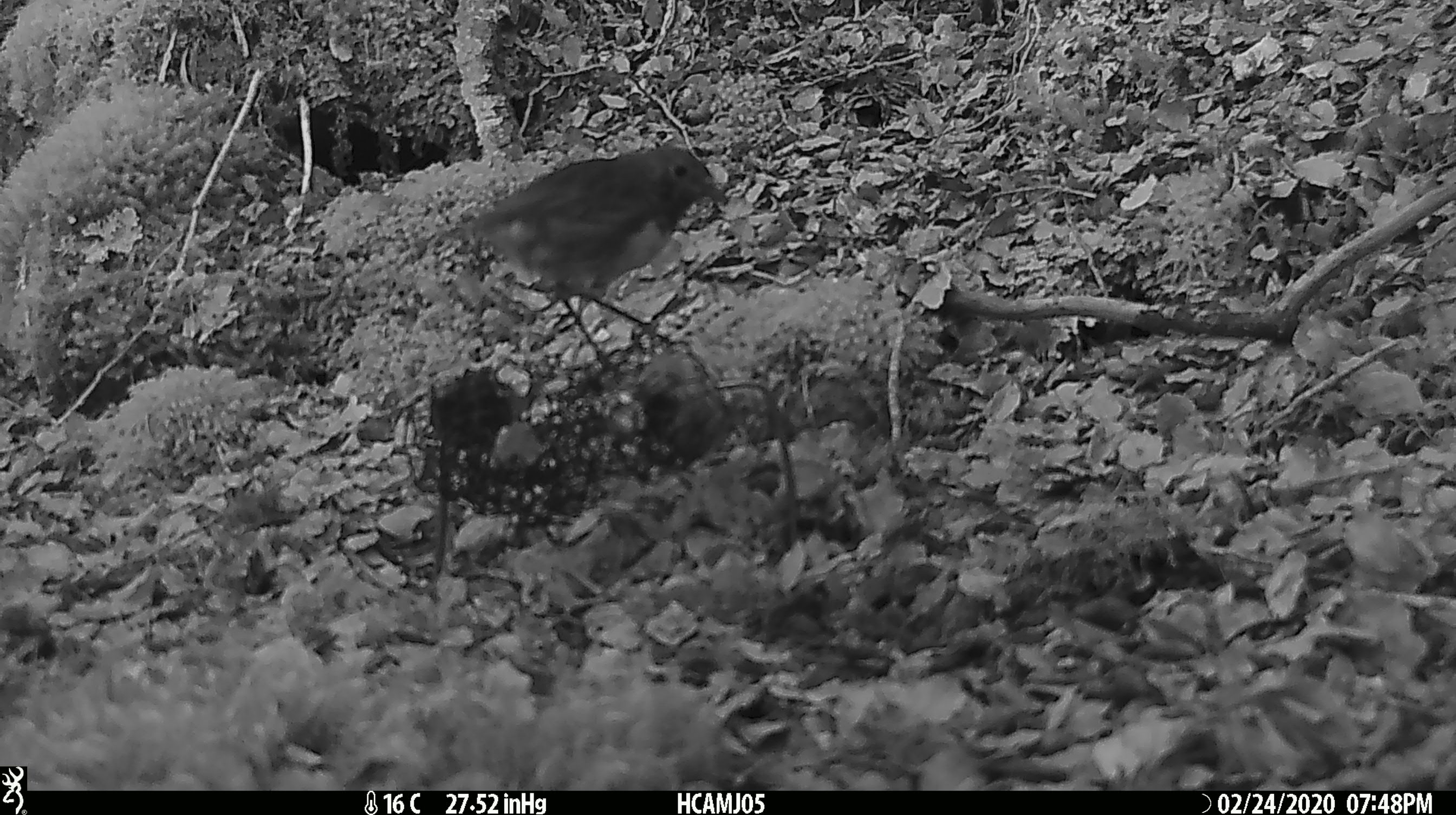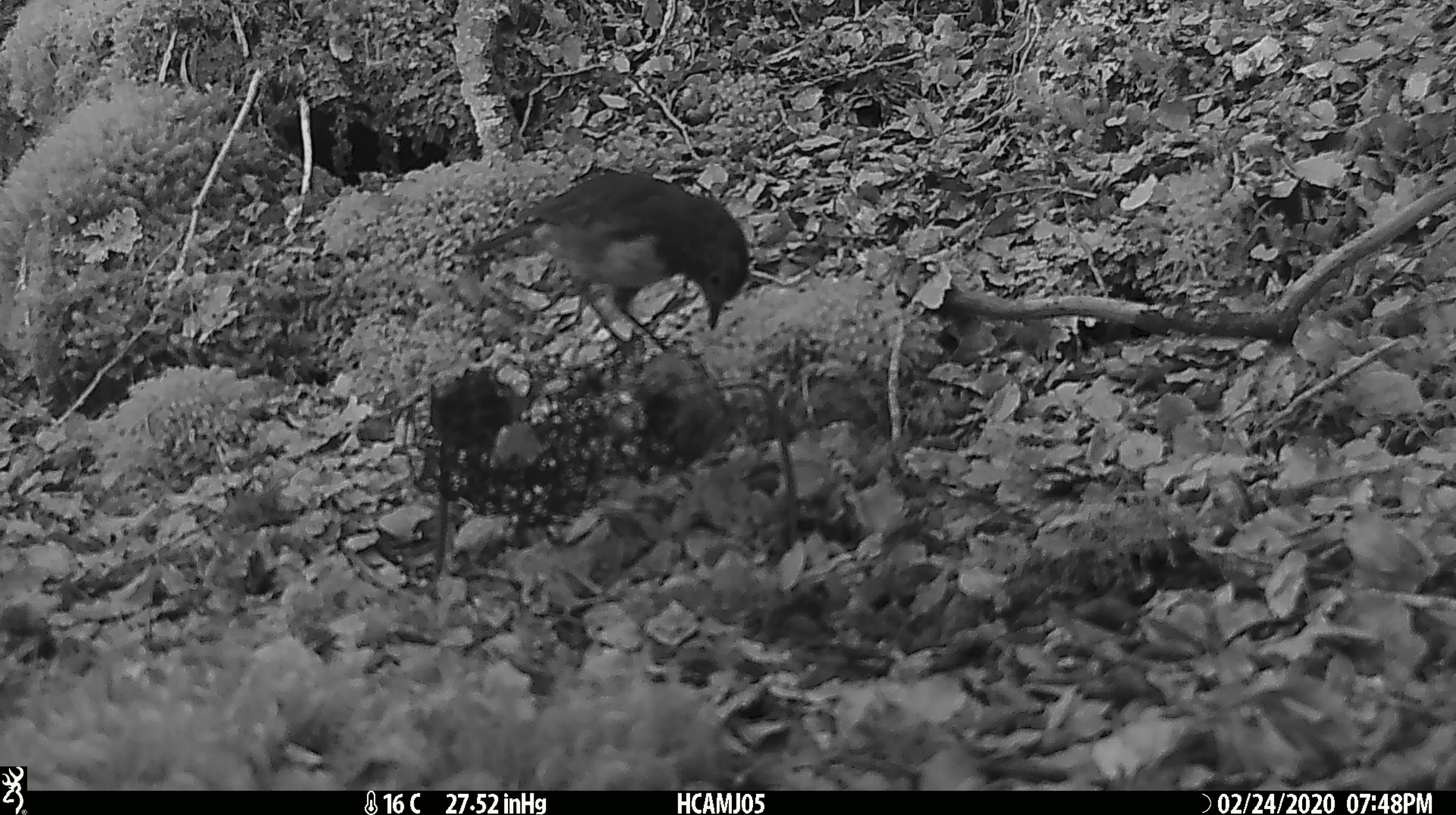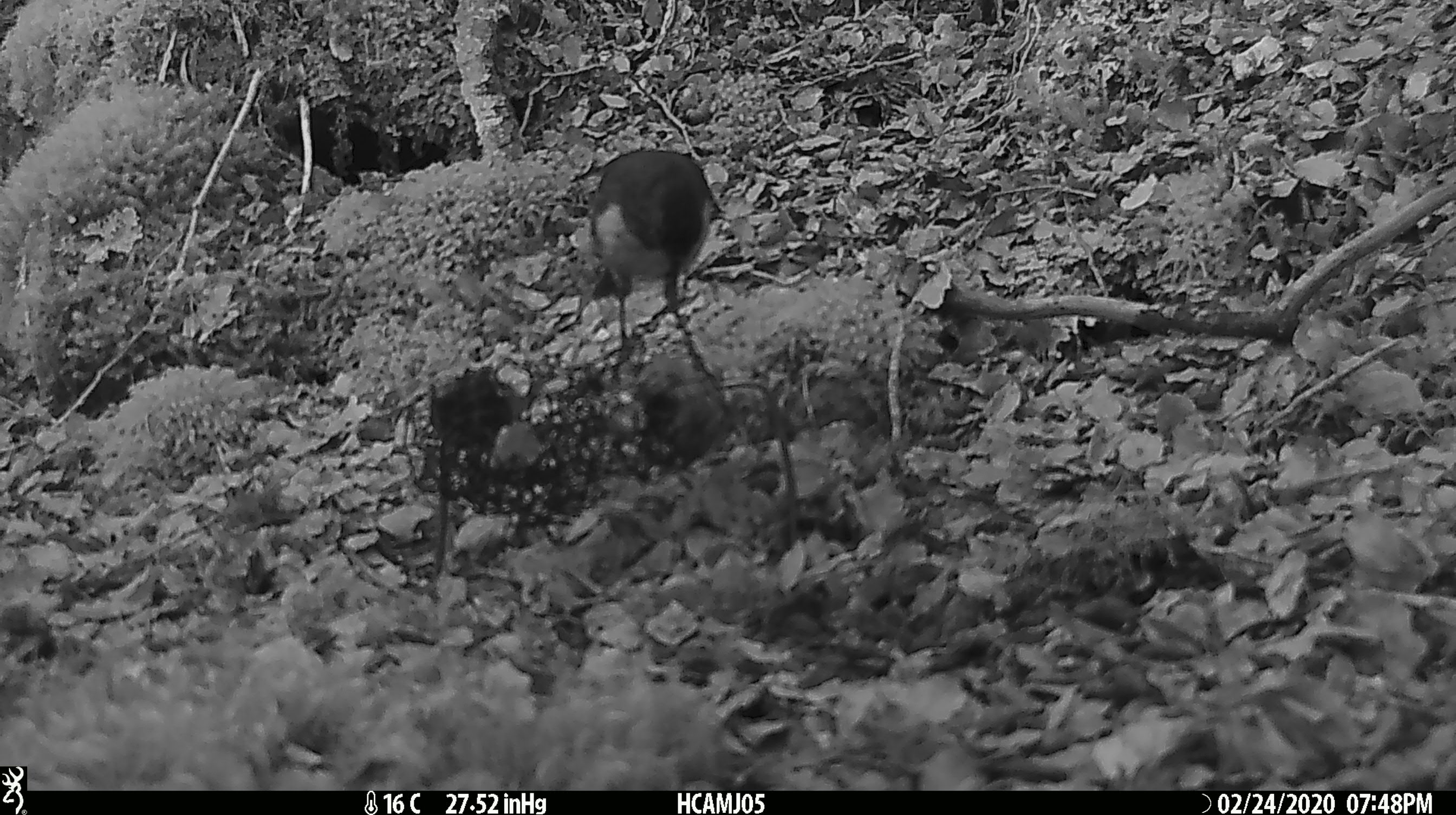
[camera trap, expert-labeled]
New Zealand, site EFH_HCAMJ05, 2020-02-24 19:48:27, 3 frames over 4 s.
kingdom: Animalia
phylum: Chordata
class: Aves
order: Passeriformes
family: Petroicidae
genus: Petroica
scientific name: Petroica australis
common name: new zealand robin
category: robin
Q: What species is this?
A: Robin (new zealand robin) (Petroica australis).